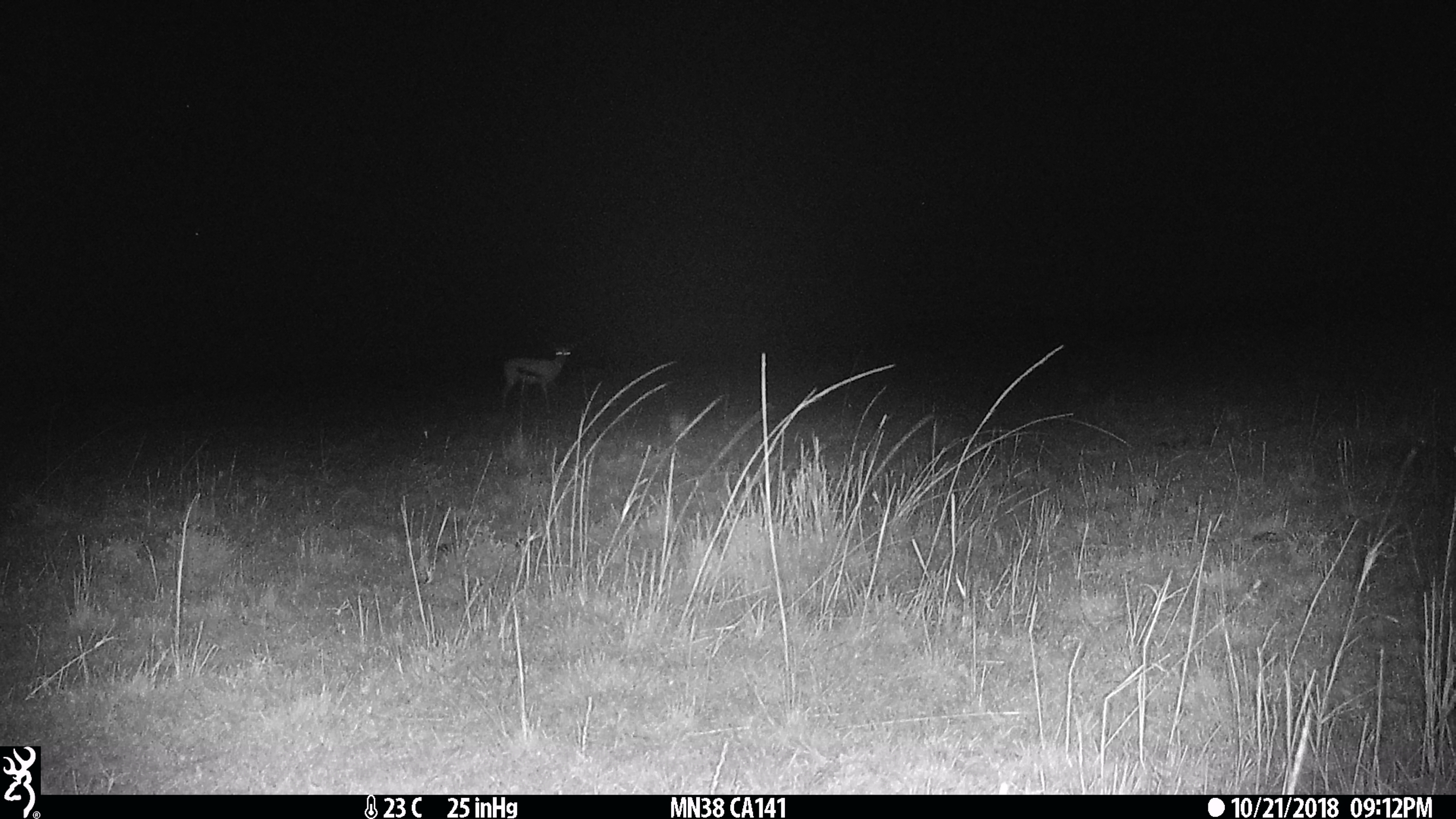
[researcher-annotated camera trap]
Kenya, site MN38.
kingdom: Animalia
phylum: Chordata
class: Mammalia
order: Artiodactyla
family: Bovidae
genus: Eudorcas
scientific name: Eudorcas thomsonii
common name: thomon's gazelle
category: gazelle thomsons